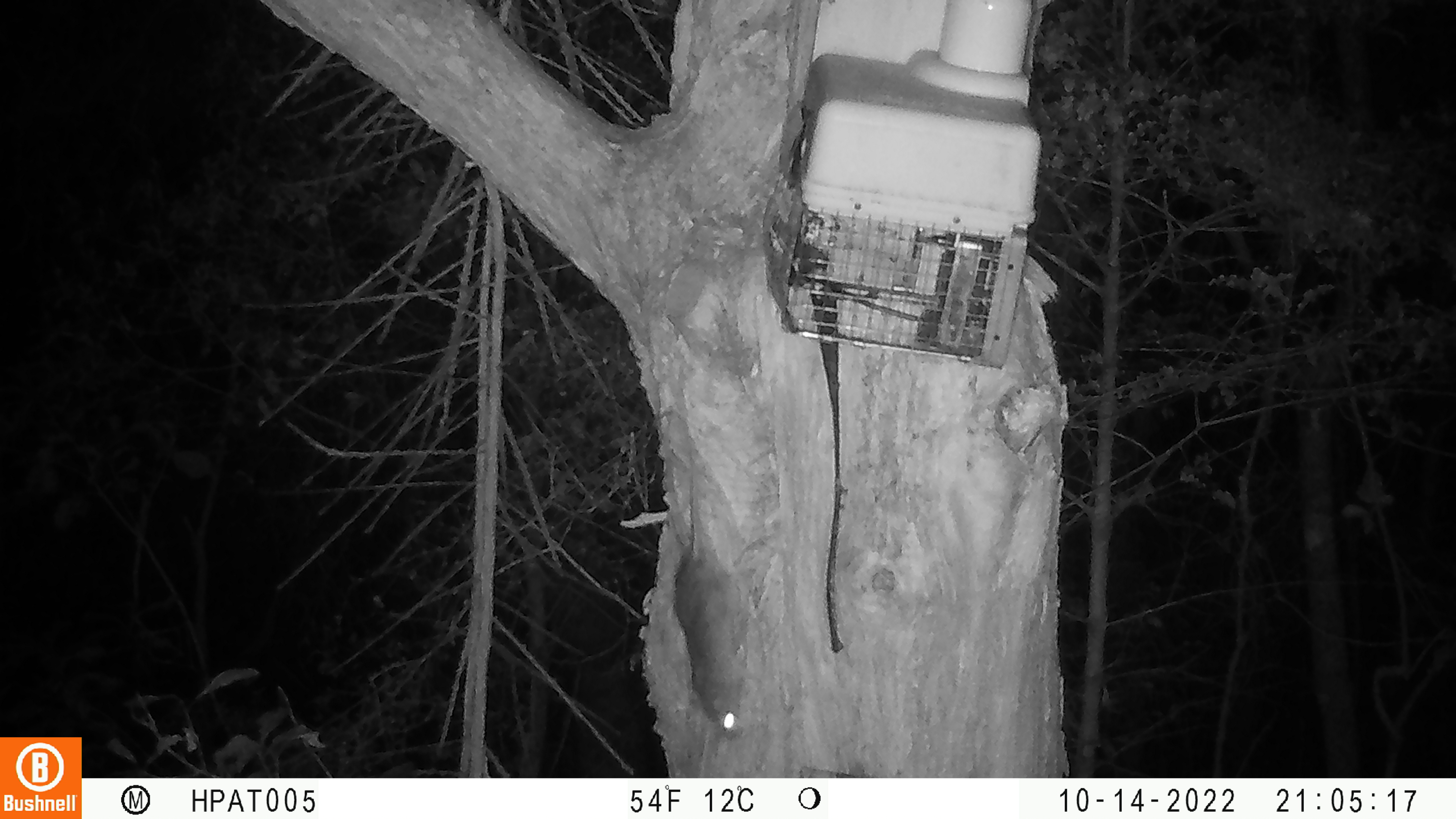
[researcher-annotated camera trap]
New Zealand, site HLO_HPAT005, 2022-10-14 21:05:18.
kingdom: Animalia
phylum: Chordata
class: Mammalia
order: Rodentia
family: Muridae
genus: Rattus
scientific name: Rattus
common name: rat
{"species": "rat (Rattus)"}